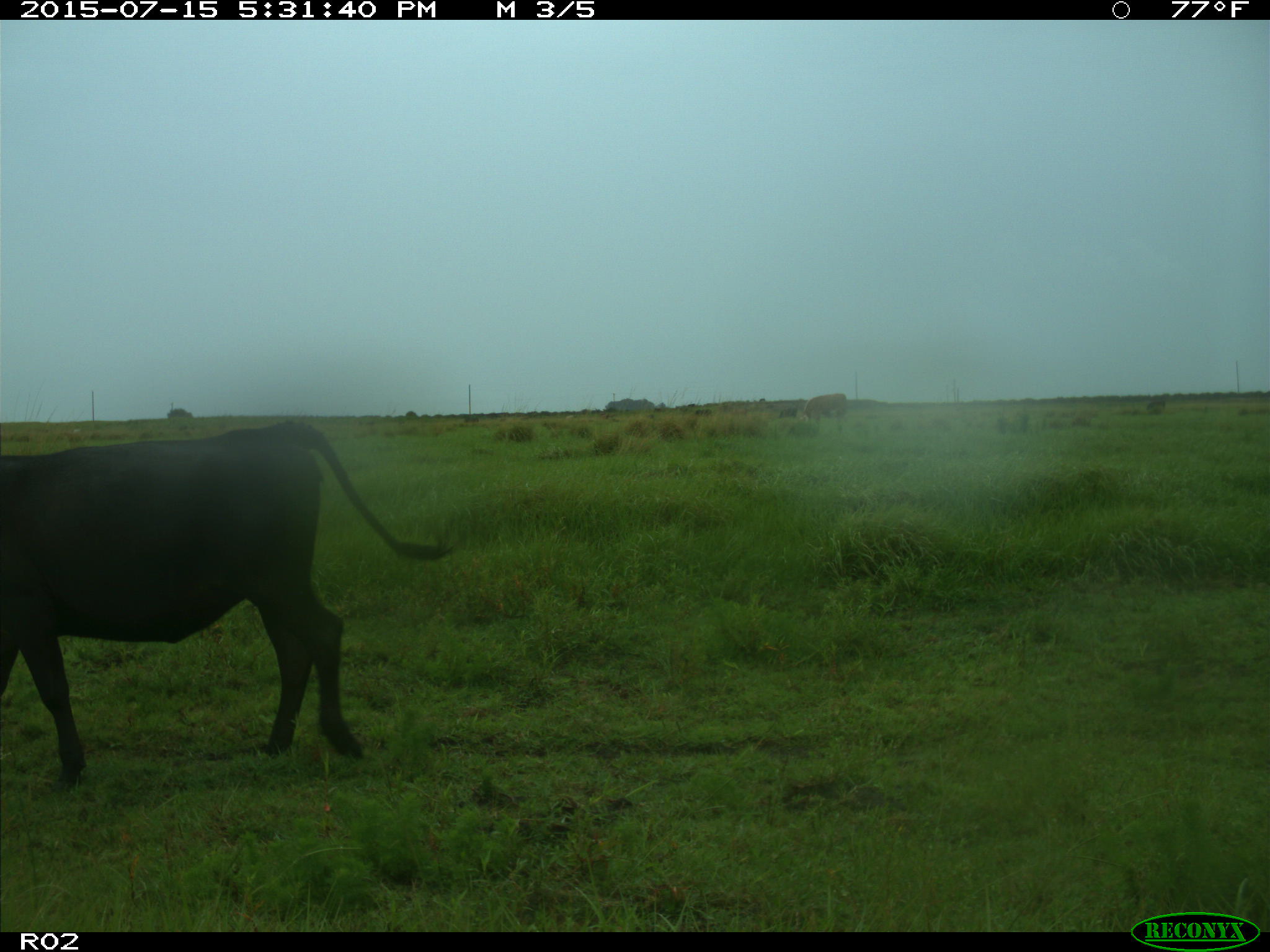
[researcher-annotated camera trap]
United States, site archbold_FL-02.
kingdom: Animalia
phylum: Chordata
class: Mammalia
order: Artiodactyla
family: Bovidae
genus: Bos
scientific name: Bos taurus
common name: domestic cow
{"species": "Bos taurus (domestic cow)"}